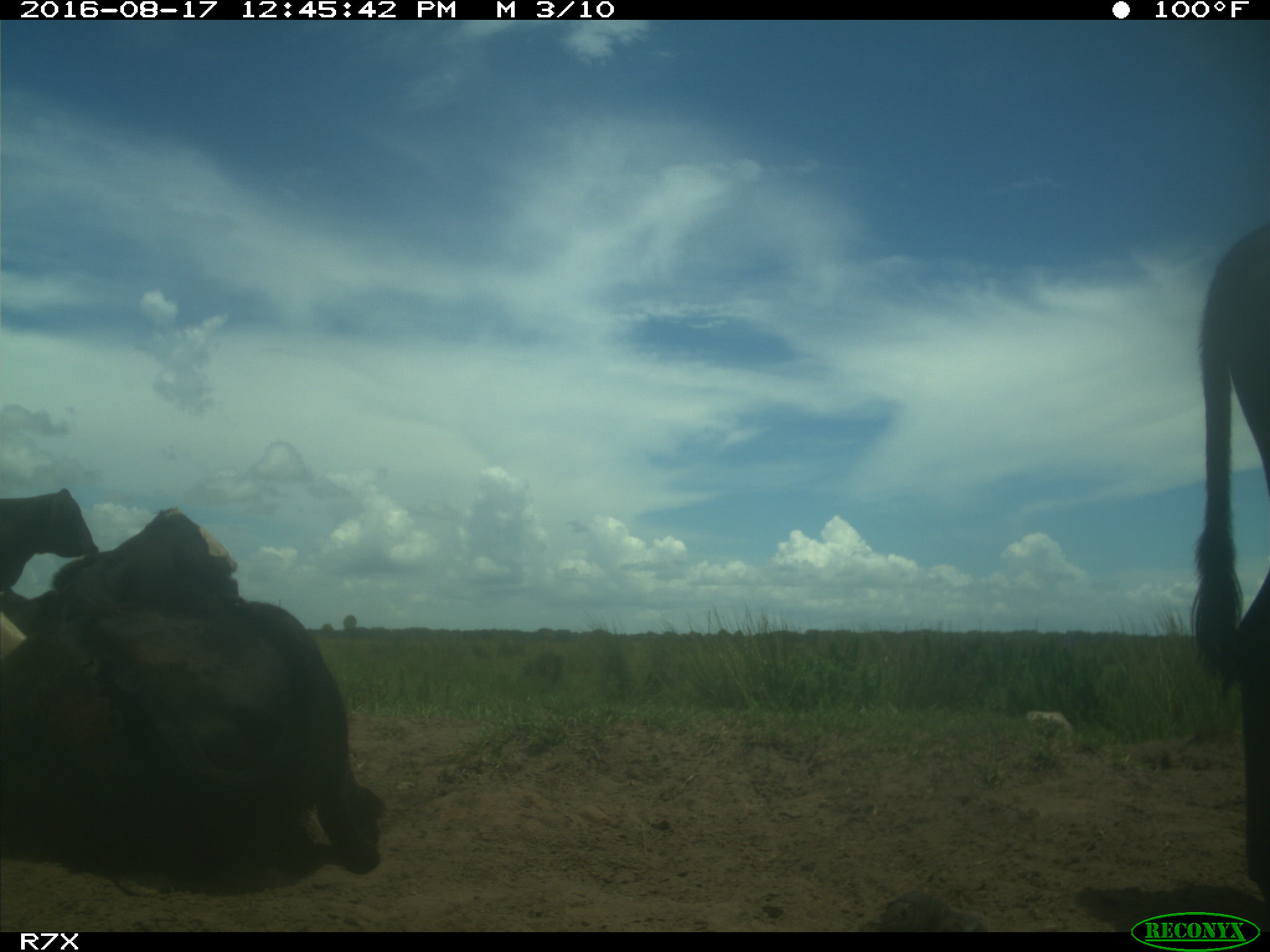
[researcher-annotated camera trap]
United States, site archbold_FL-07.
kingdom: Animalia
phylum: Chordata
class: Mammalia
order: Artiodactyla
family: Bovidae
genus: Bos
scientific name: Bos taurus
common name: domestic cow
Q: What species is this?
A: Bos taurus (domestic cow).